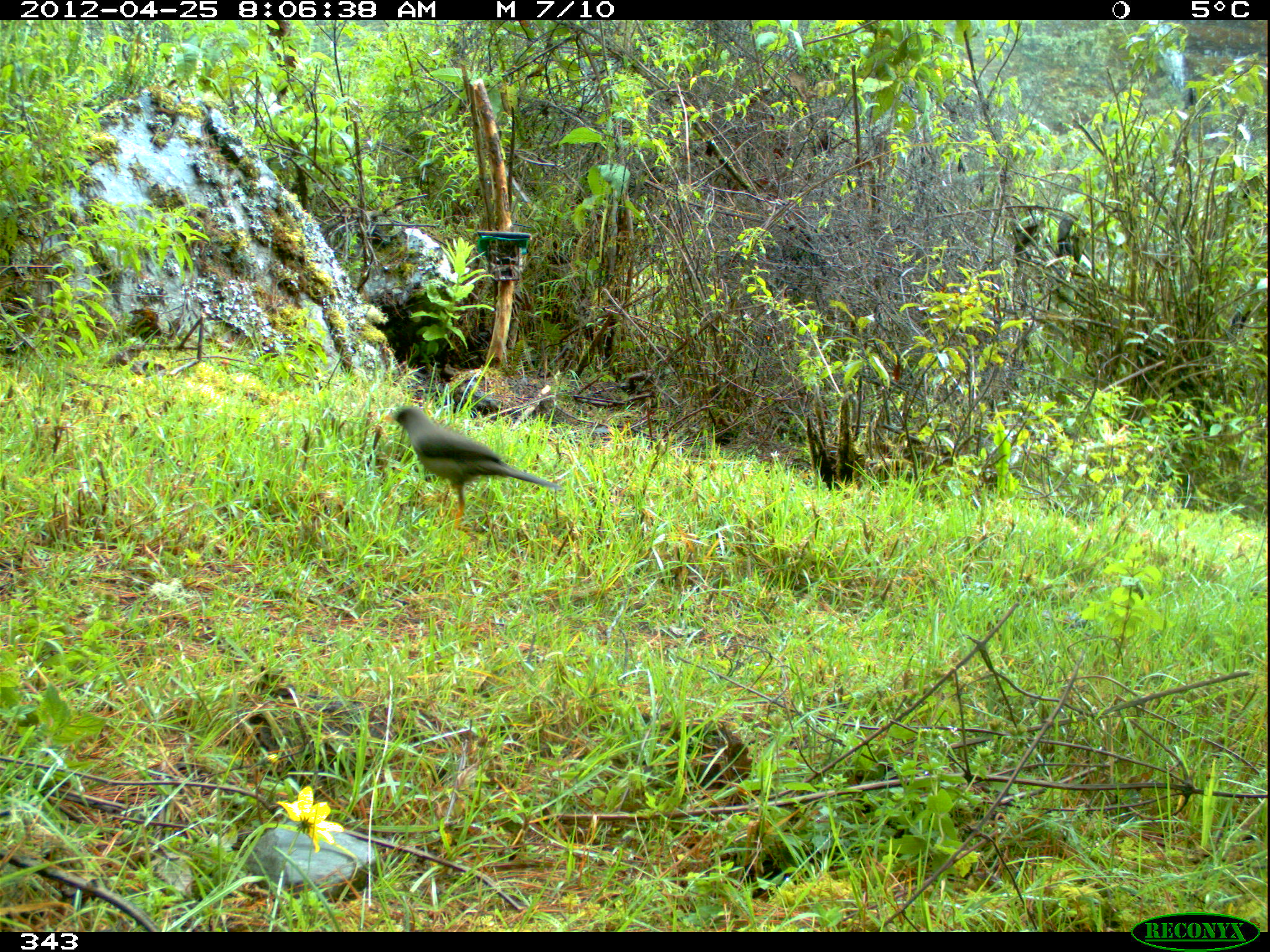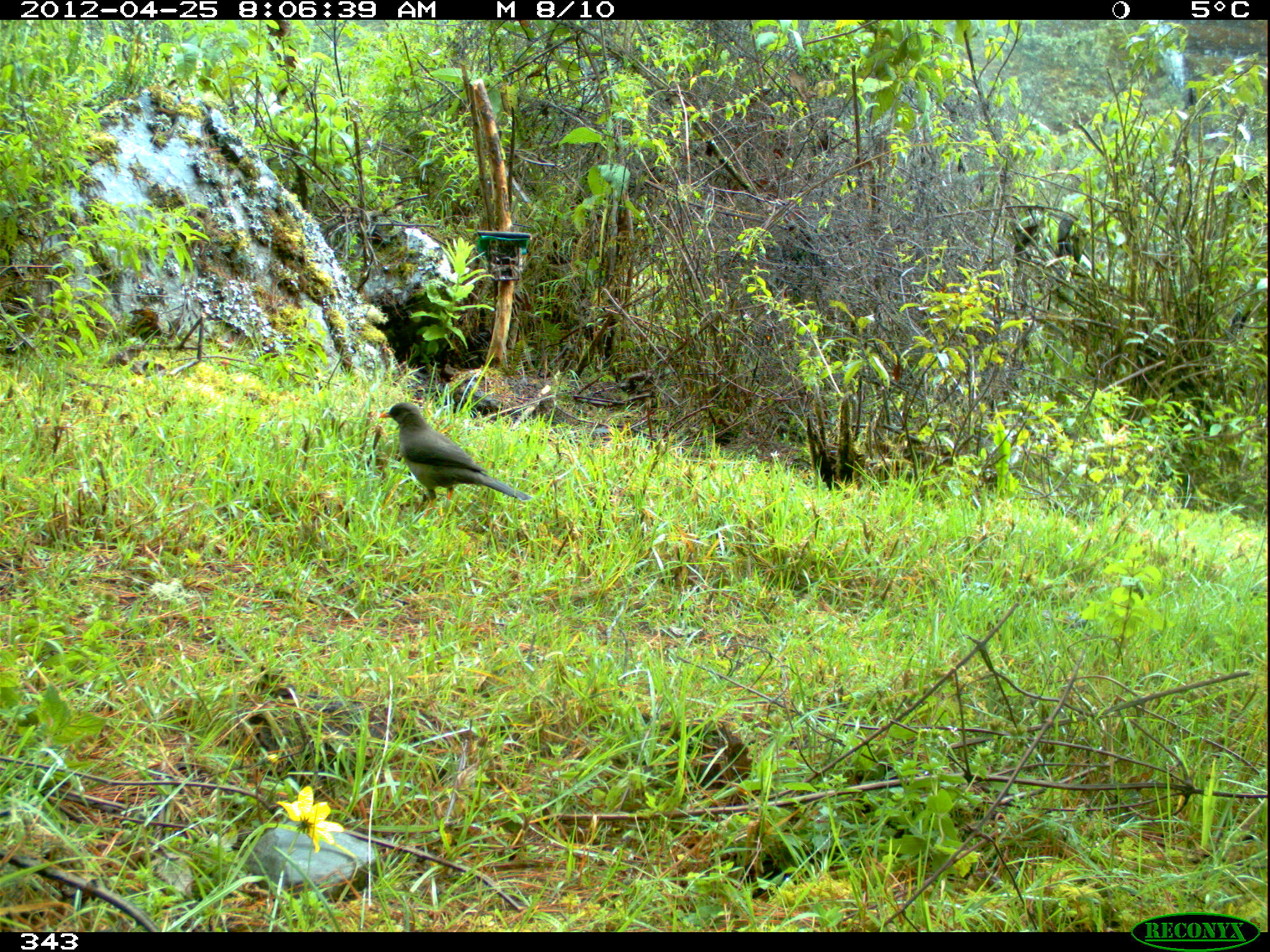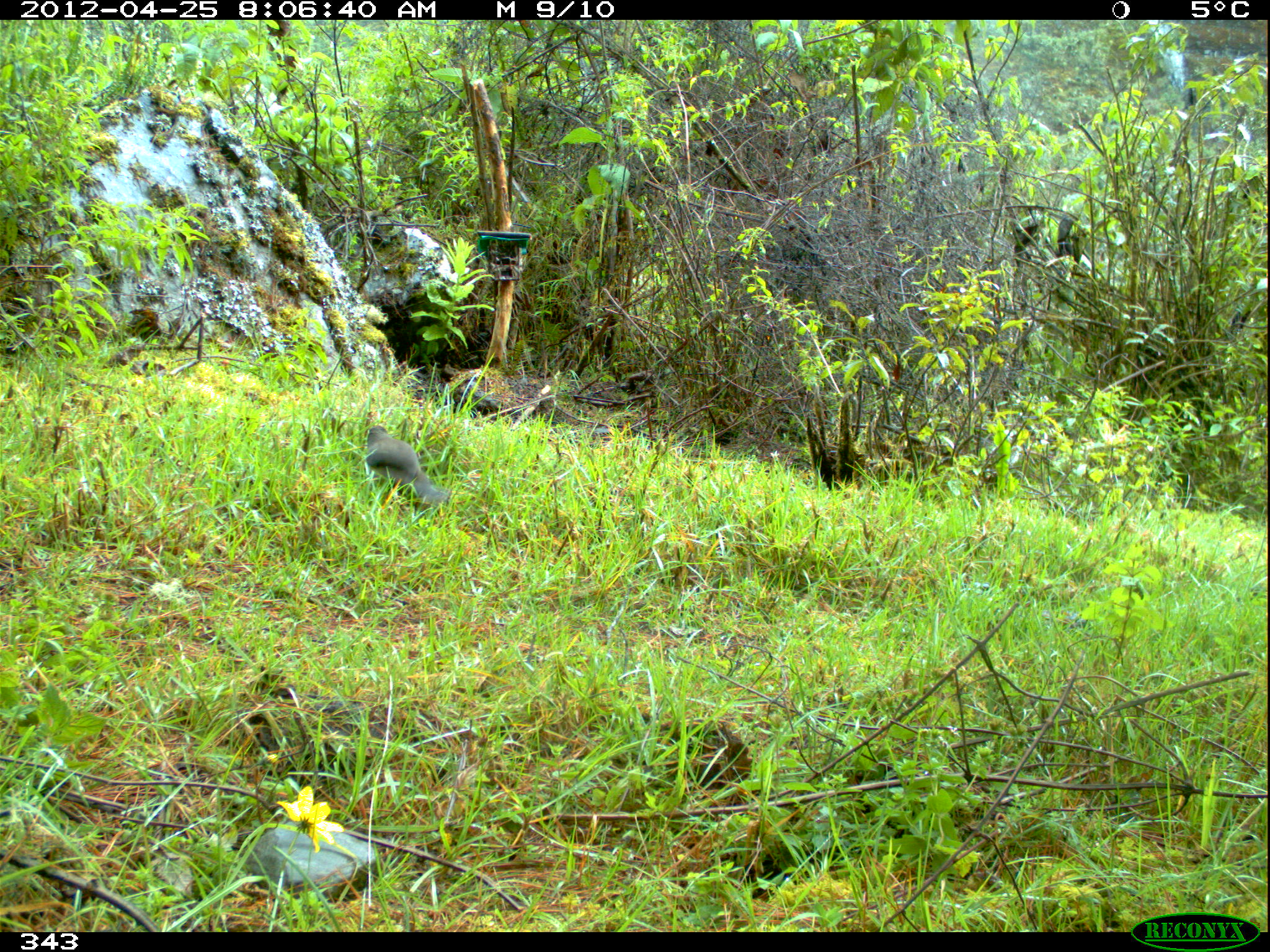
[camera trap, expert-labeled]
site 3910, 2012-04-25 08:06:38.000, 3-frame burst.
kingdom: Animalia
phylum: Chordata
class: Aves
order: Passeriformes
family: Turdidae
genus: Turdus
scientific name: Turdus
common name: true thrushes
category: turdus sp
Turdus sp (true thrushes) (Turdus).